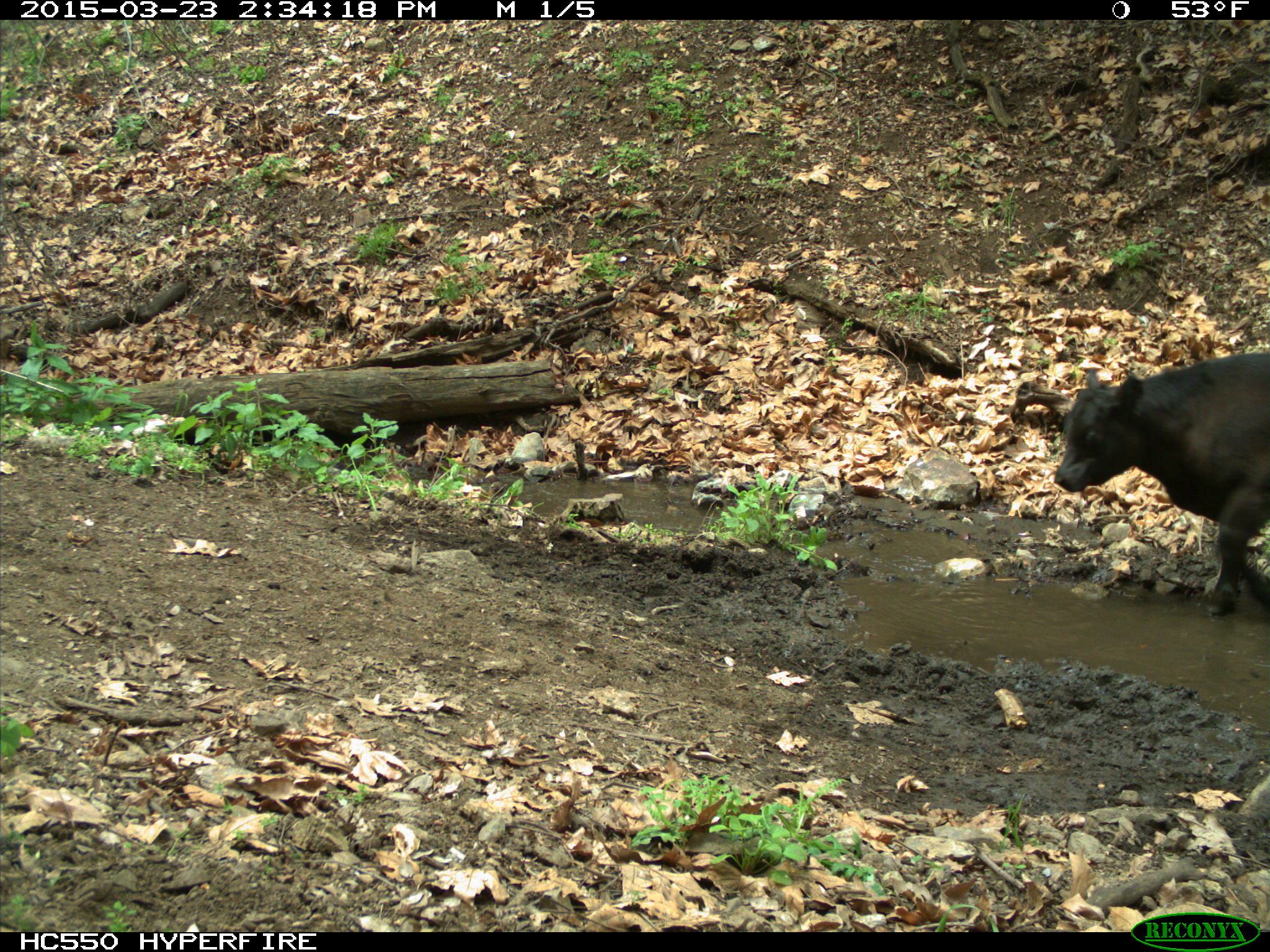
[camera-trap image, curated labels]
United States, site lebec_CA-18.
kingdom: Animalia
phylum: Chordata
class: Mammalia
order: Artiodactyla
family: Bovidae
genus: Bos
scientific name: Bos taurus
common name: domestic cow